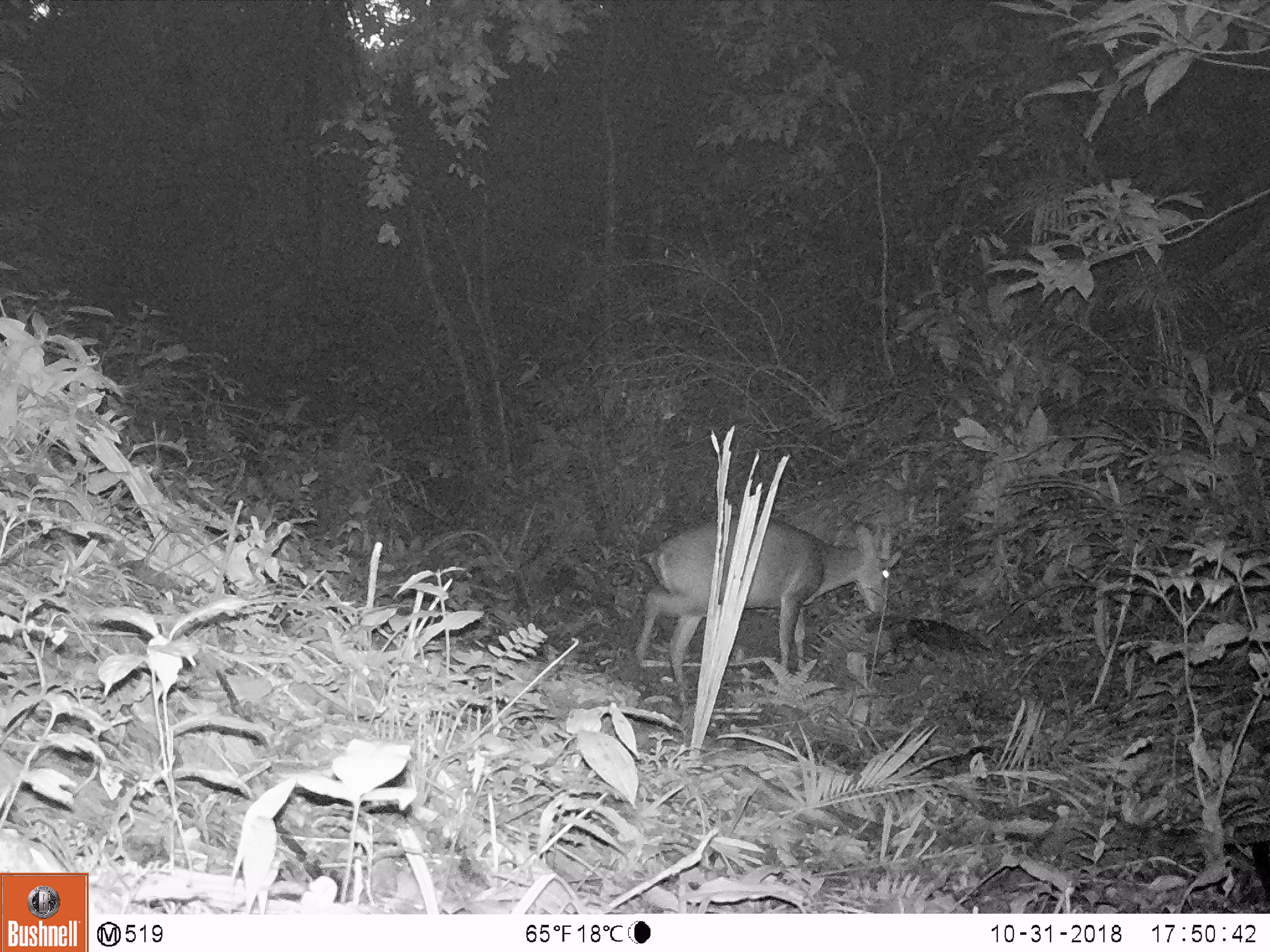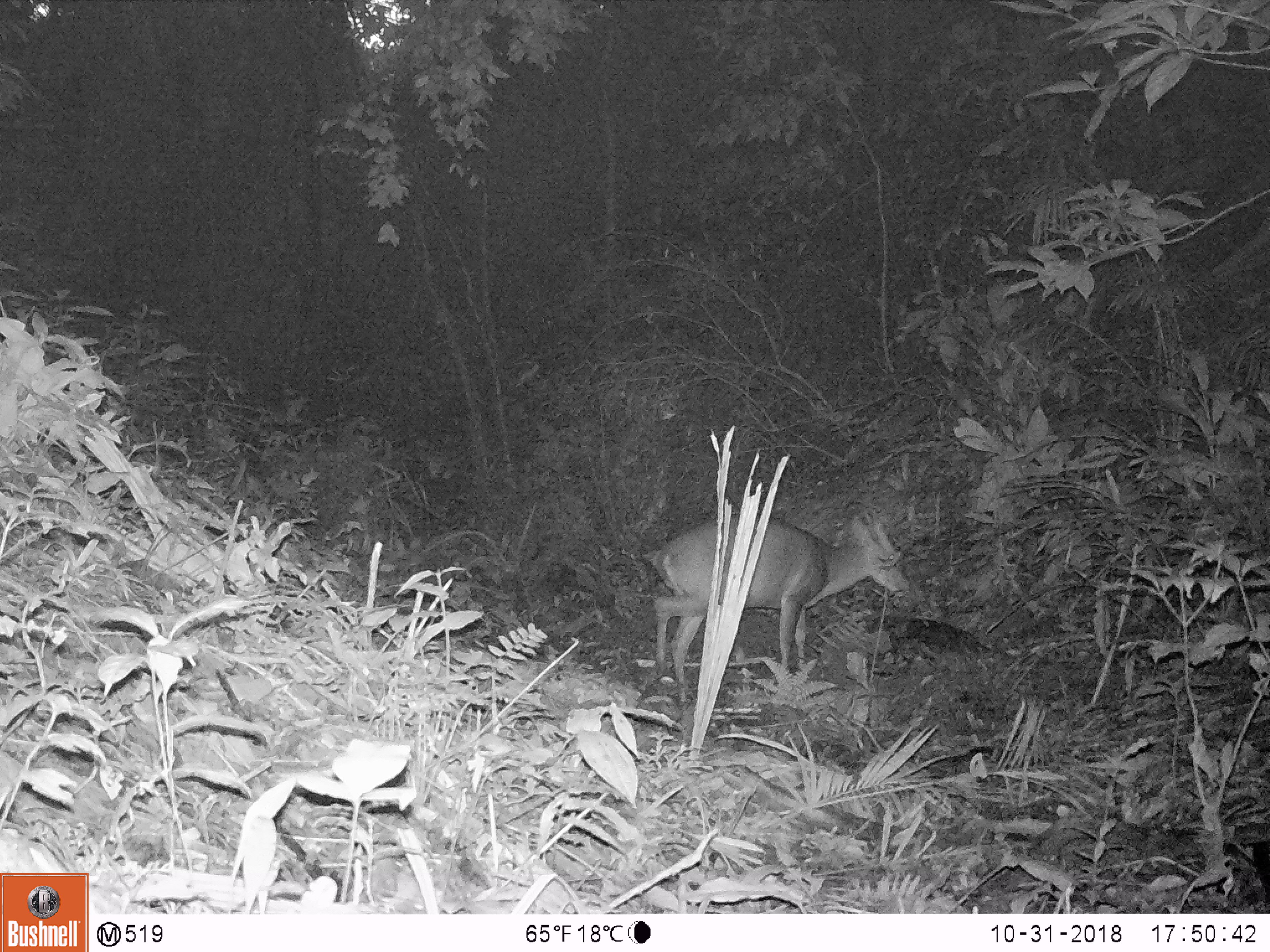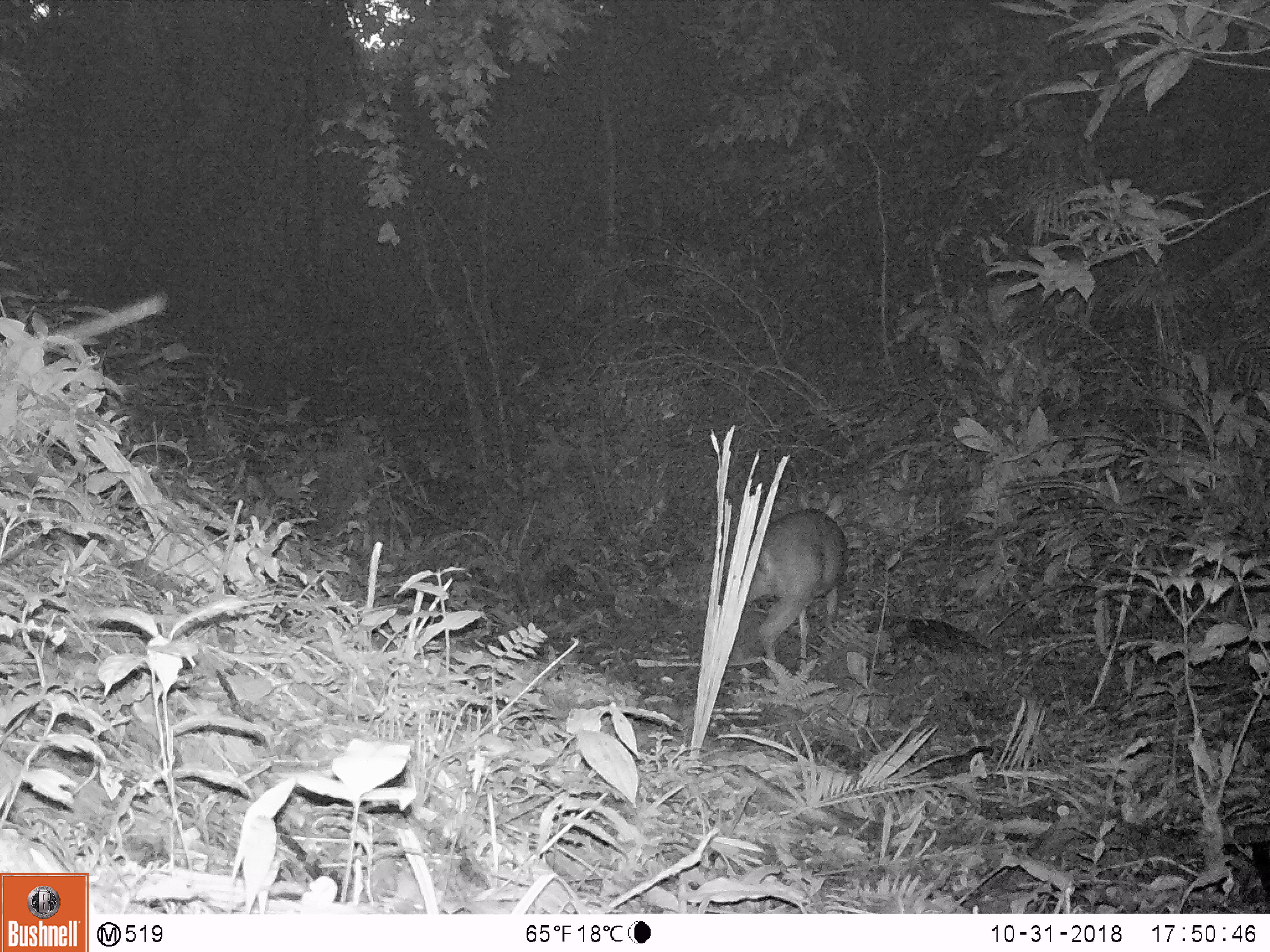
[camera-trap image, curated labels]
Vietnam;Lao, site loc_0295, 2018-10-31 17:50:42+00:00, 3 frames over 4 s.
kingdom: Animalia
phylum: Chordata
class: Mammalia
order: Artiodactyla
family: Cervidae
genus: Muntiacus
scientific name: Muntiacus vuquangensis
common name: large-antlered muntjac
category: large antlered muntjac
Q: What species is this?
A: Large antlered muntjac (large-antlered muntjac) (Muntiacus vuquangensis).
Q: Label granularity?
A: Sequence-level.